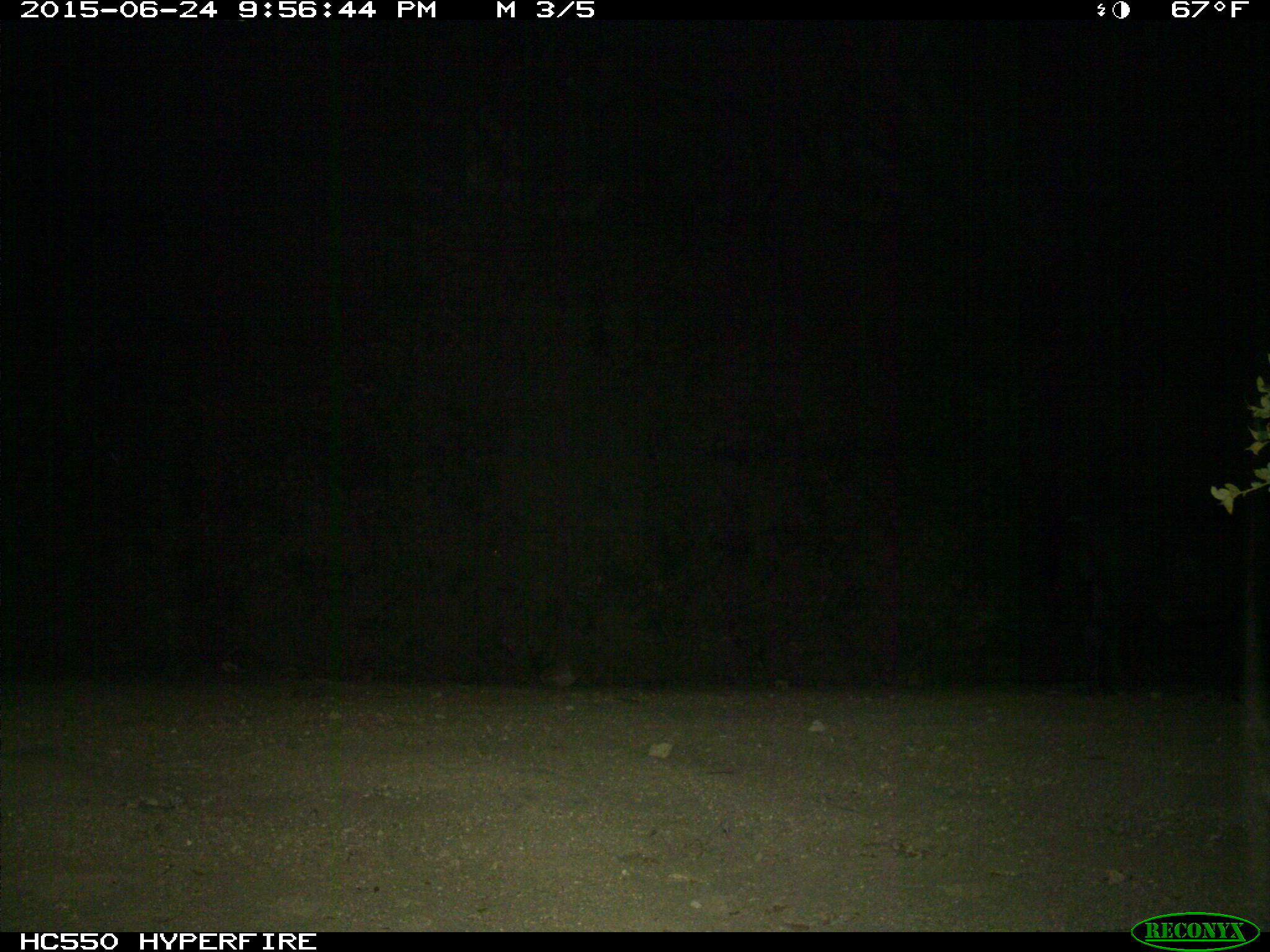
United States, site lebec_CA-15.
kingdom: Animalia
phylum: Chordata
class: Mammalia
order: Artiodactyla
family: Suidae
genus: Sus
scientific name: Sus scrofa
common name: wild boar